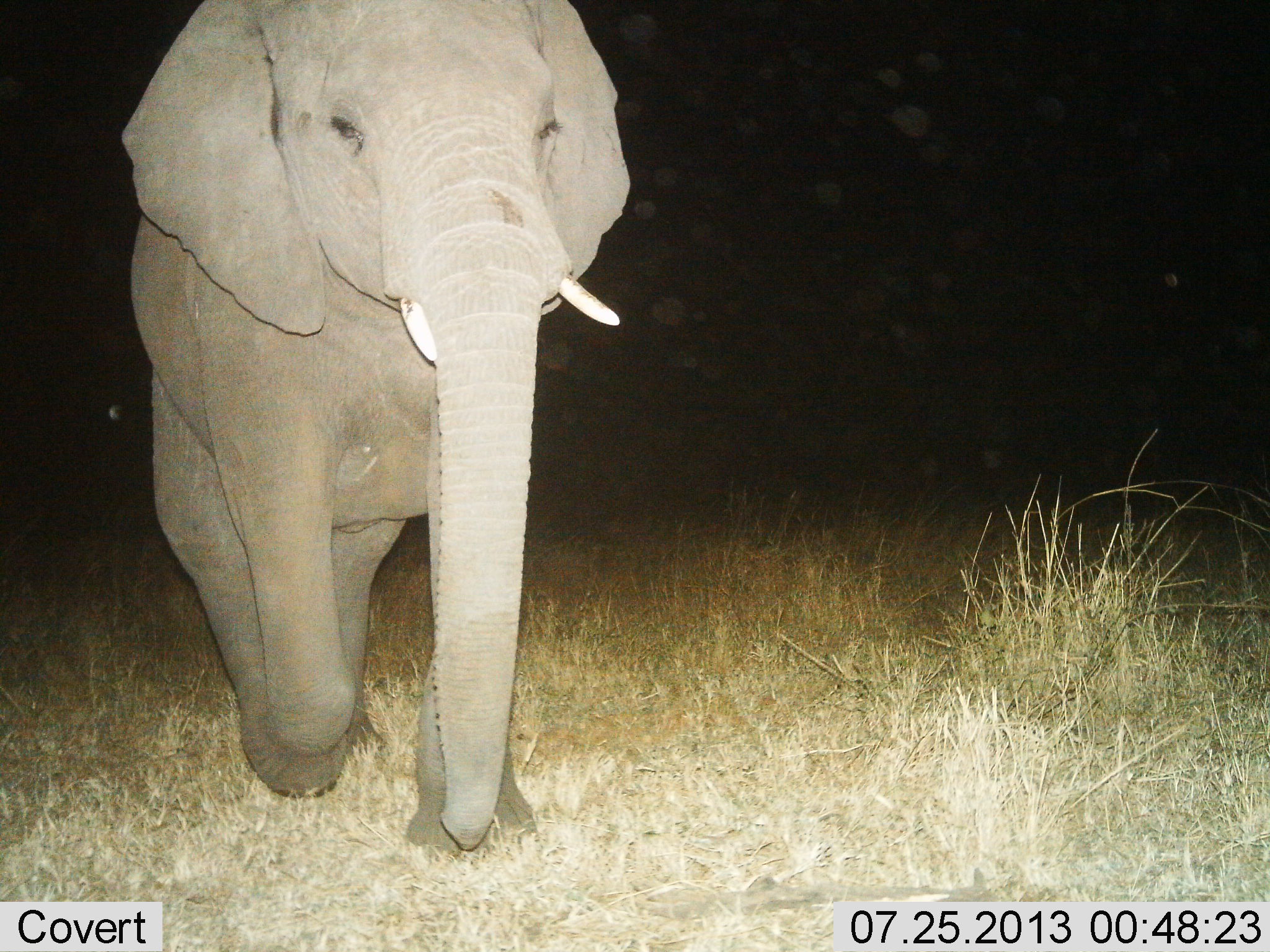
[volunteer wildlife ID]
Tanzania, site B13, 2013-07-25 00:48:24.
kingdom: Animalia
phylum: Chordata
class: Mammalia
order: Proboscidea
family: Elephantidae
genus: Loxodonta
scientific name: Loxodonta africana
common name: african bush elephant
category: elephant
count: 1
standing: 20%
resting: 0%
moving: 80%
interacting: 0%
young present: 0%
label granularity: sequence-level